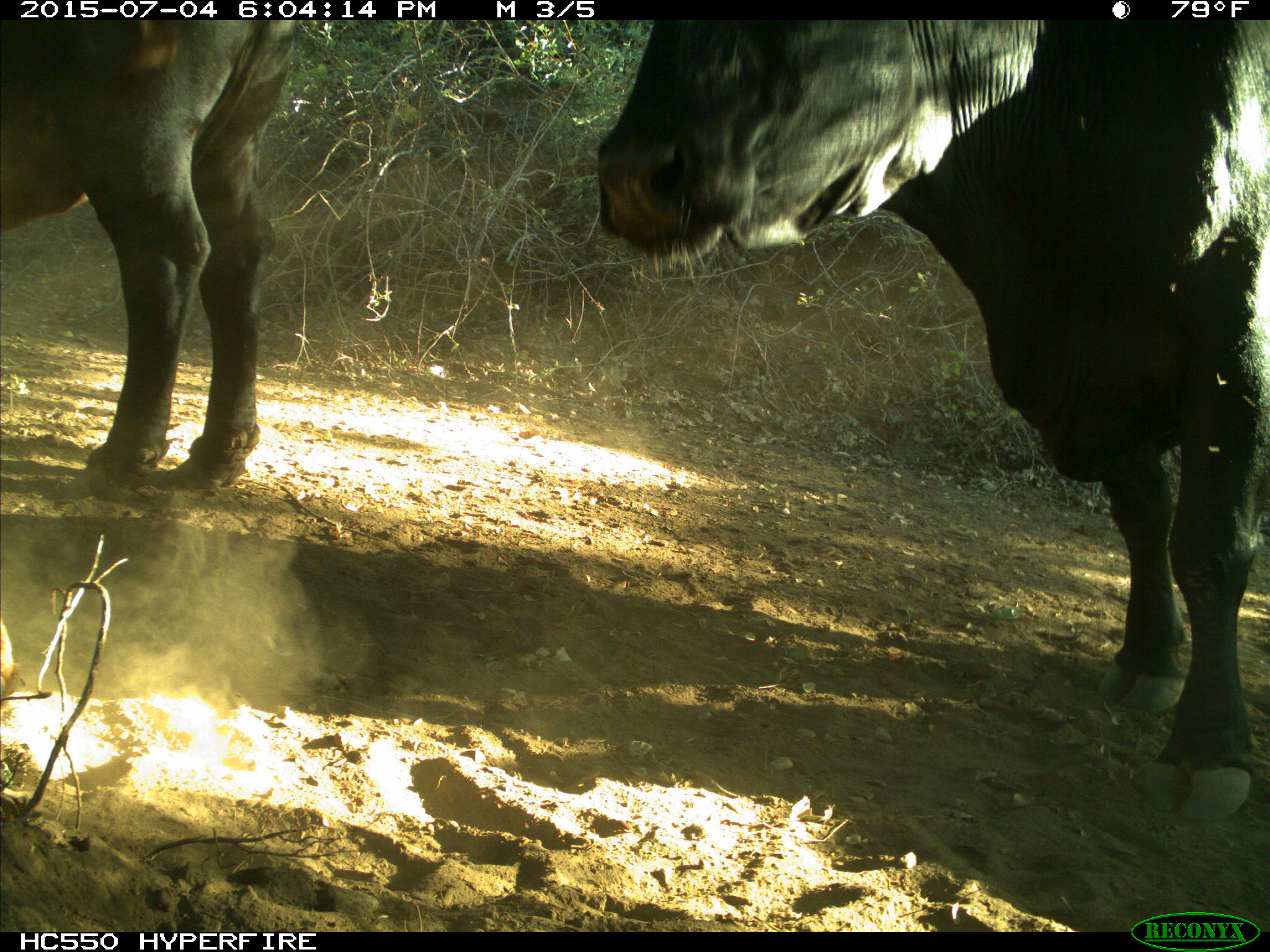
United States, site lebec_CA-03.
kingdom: Animalia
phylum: Chordata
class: Mammalia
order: Artiodactyla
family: Bovidae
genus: Bos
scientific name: Bos taurus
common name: domestic cow